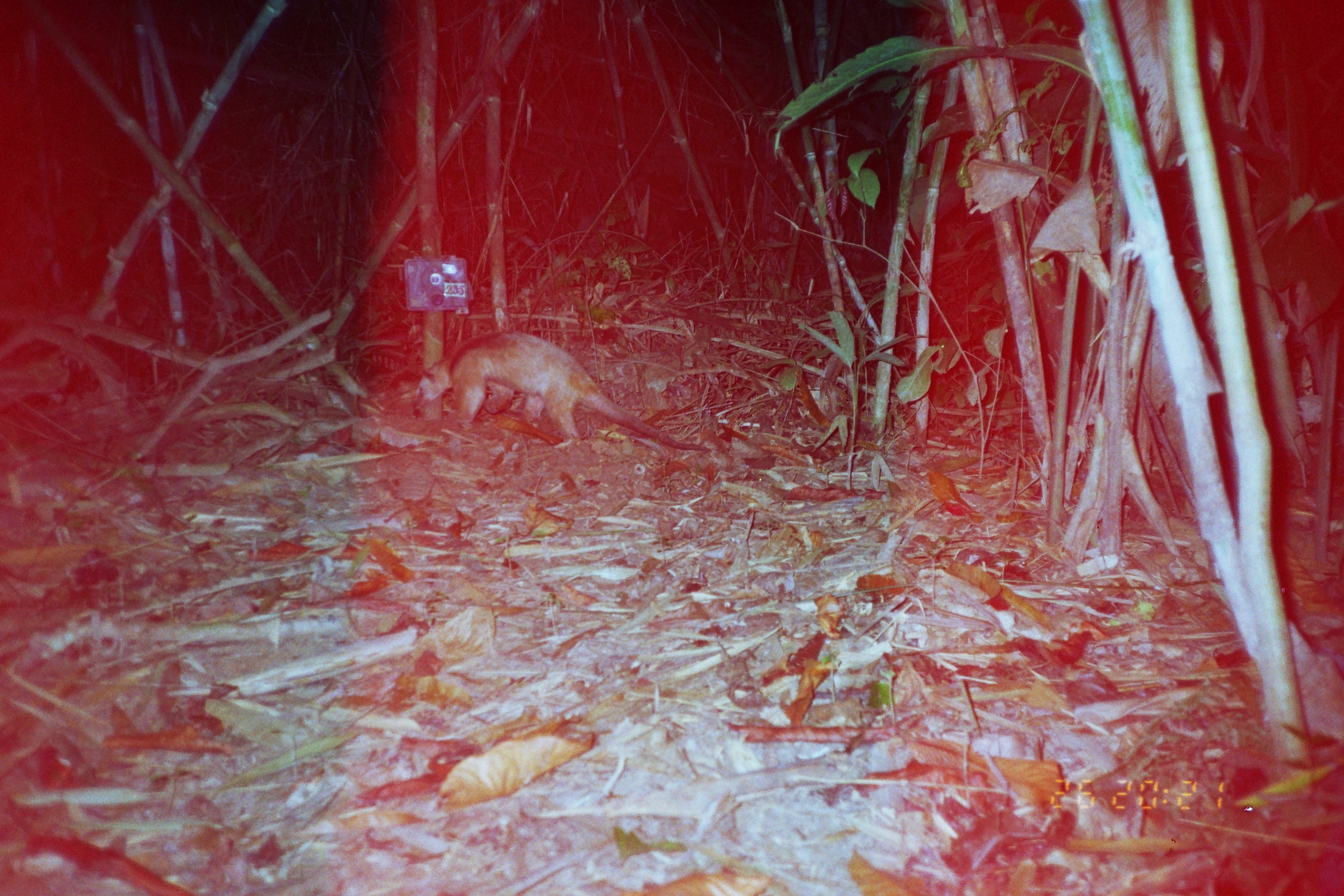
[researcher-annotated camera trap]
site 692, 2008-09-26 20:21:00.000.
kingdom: Animalia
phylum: Chordata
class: Mammalia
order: Pilosa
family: Myrmecophagidae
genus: Tamandua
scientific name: Tamandua tetradactyla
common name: southern tamandua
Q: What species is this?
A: Tamandua tetradactyla (southern tamandua).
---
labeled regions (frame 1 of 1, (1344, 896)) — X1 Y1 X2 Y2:
tamandua tetradactyla: 411 330 711 452